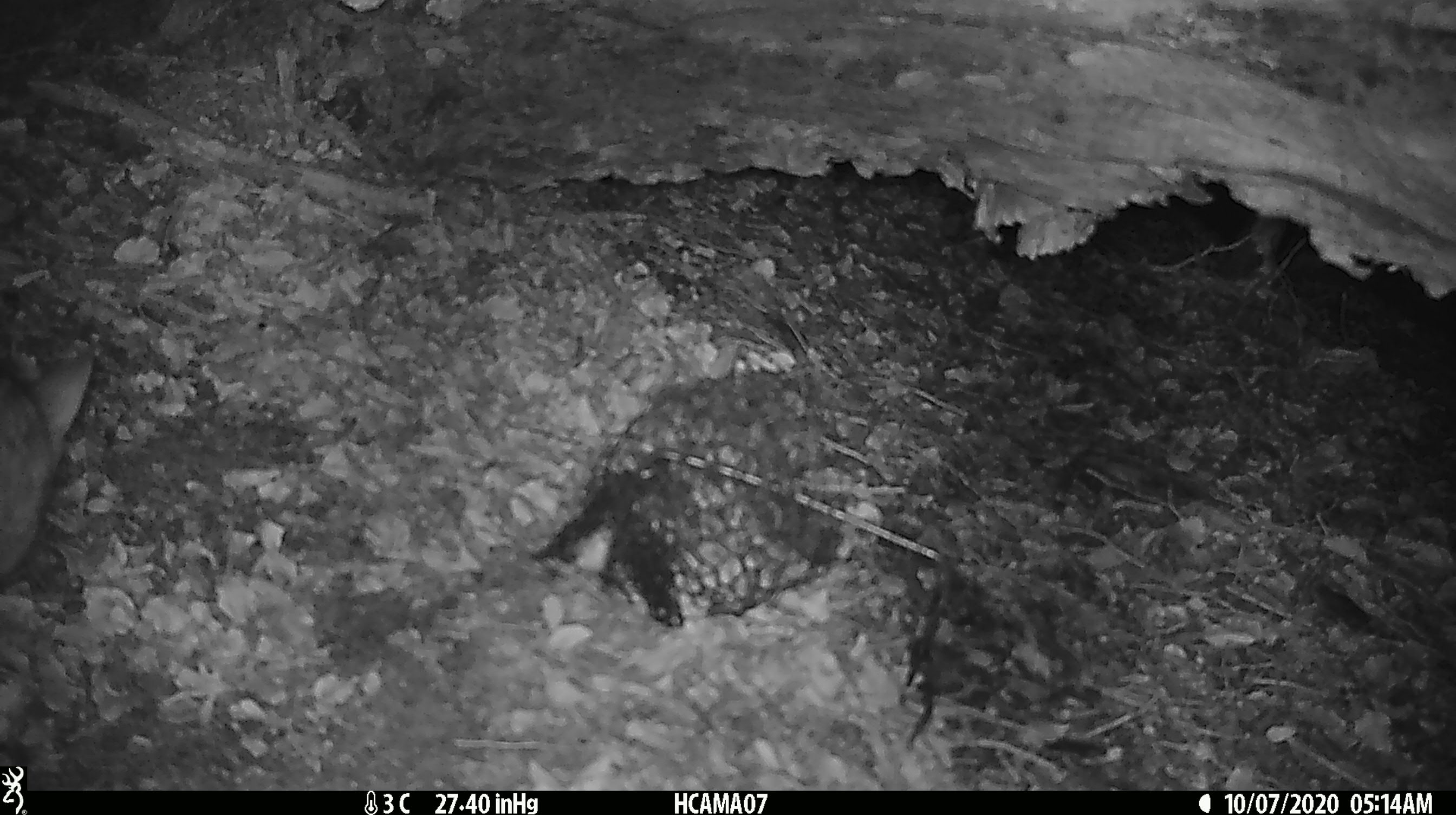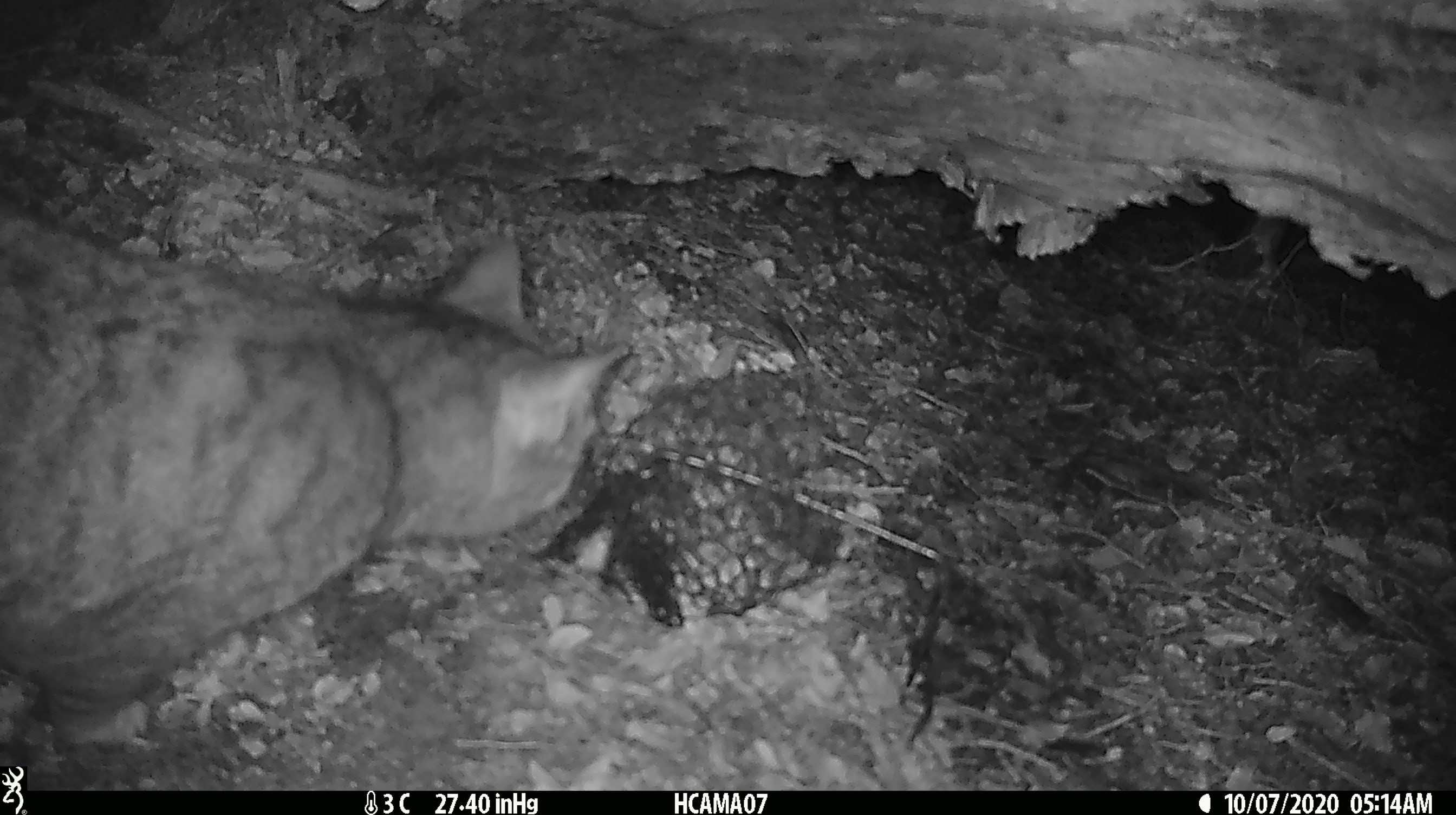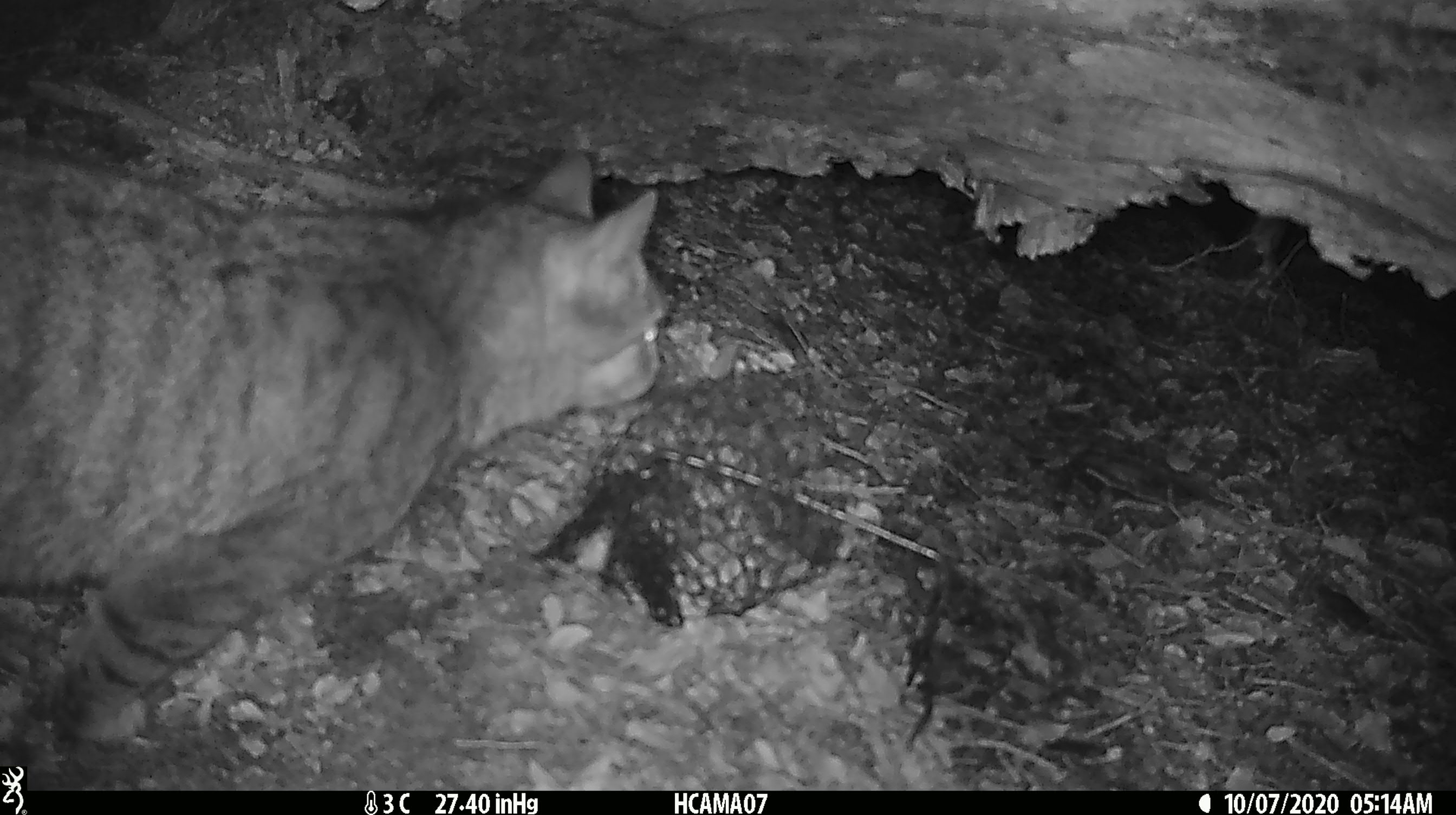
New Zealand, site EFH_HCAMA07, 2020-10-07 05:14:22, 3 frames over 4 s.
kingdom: Animalia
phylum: Chordata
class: Mammalia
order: Carnivora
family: Felidae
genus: Felis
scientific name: Felis catus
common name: domestic cat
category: cat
Cat (domestic cat) (Felis catus).